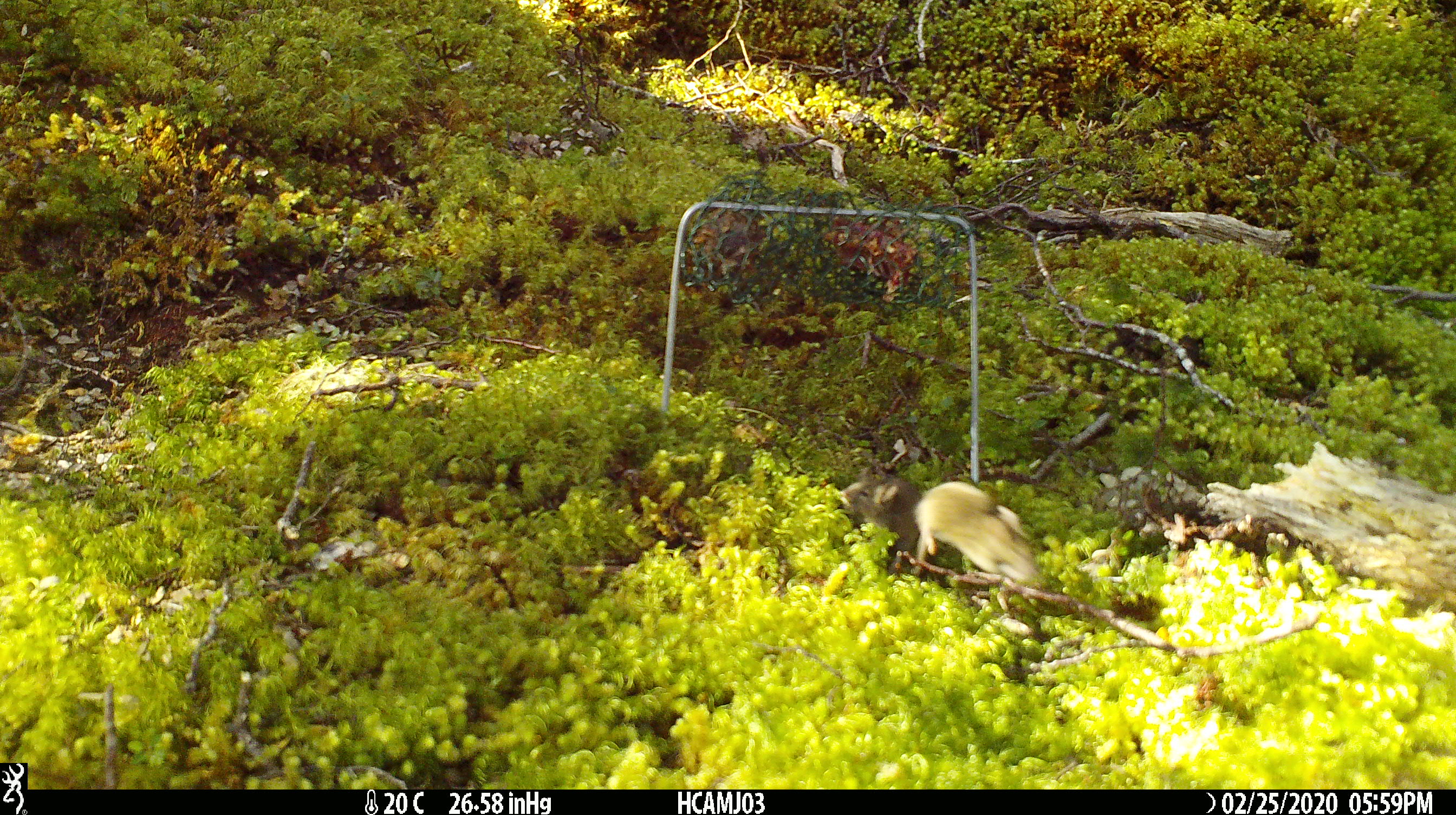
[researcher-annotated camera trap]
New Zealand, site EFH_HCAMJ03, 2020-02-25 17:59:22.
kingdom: Animalia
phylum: Chordata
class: Mammalia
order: Rodentia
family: Muridae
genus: Mus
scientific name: Mus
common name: mouse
Mouse (Mus).